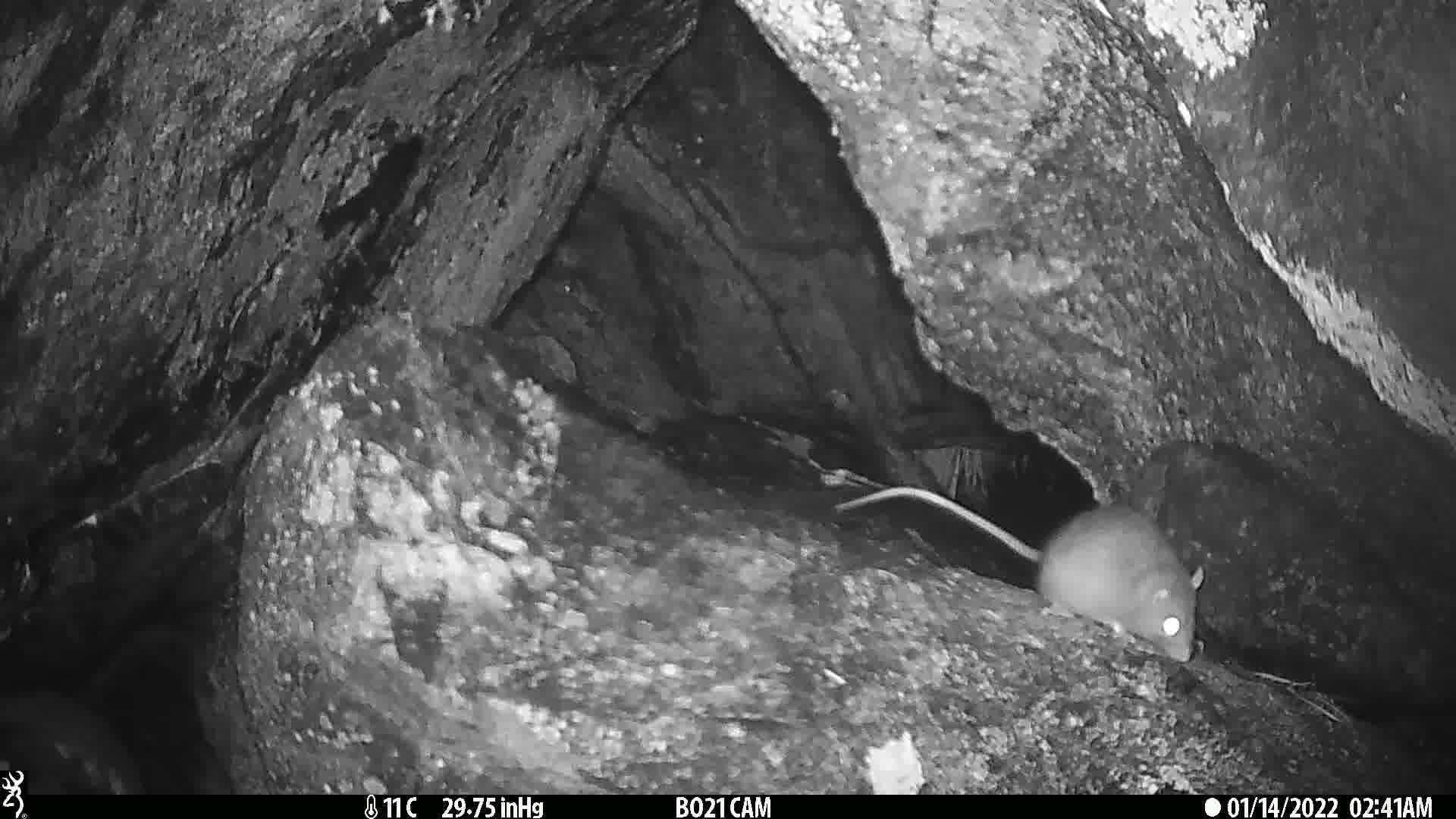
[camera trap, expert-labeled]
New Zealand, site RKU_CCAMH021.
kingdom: Animalia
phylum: Chordata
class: Mammalia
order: Rodentia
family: Muridae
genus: Rattus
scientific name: Rattus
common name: rat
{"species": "rat (Rattus)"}